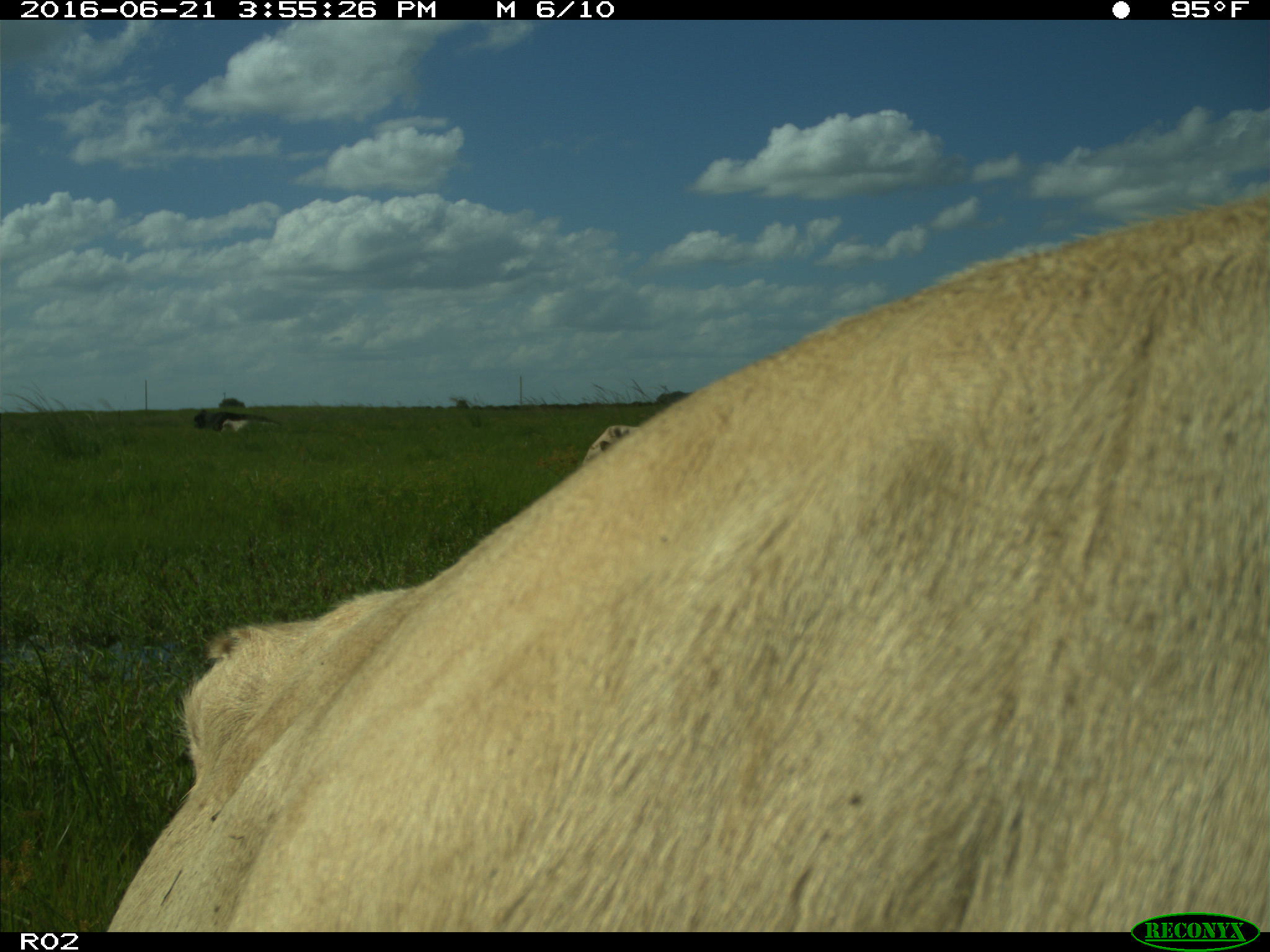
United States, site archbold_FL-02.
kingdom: Animalia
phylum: Chordata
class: Mammalia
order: Artiodactyla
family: Bovidae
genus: Bos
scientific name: Bos taurus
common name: domestic cow